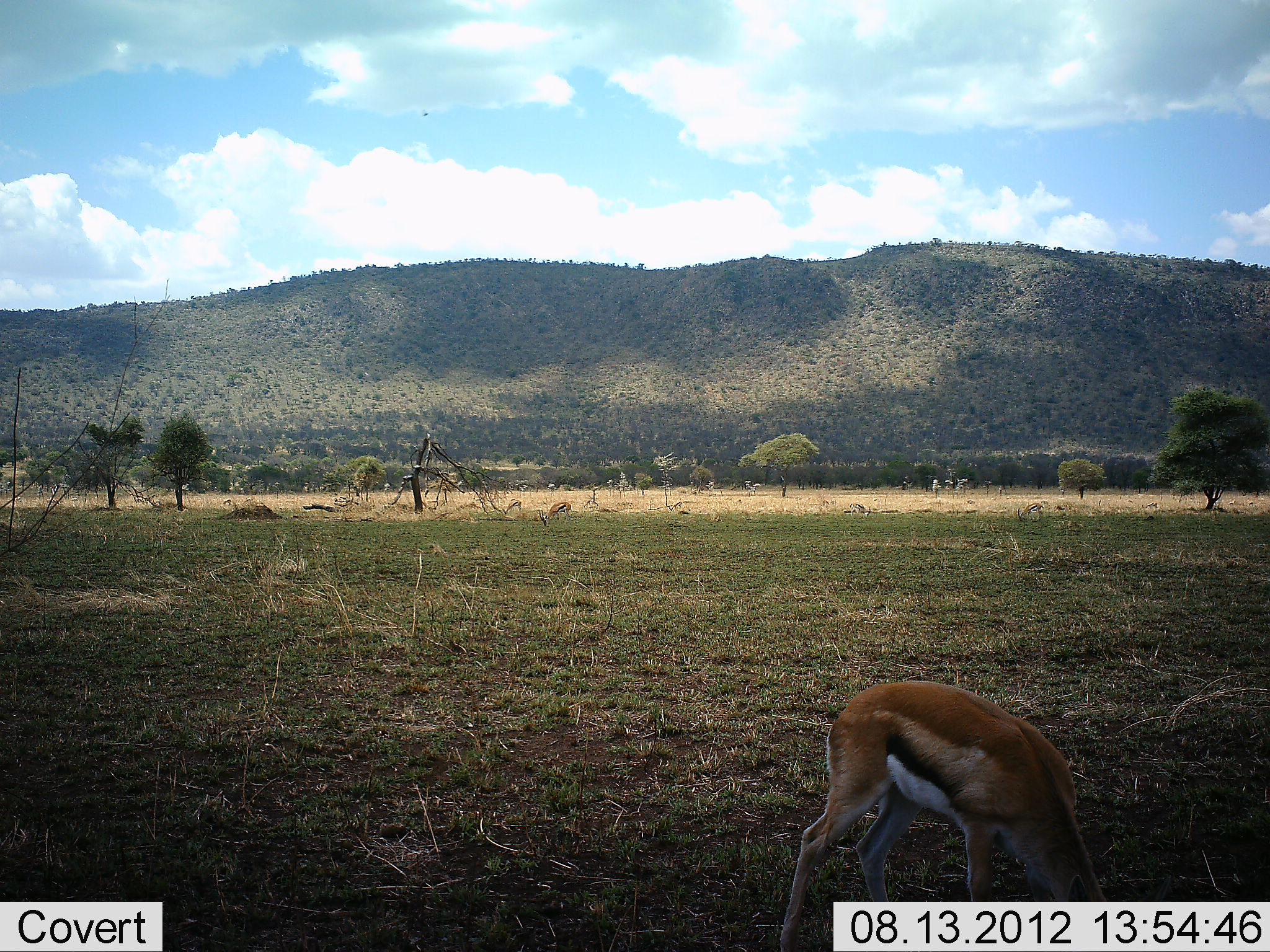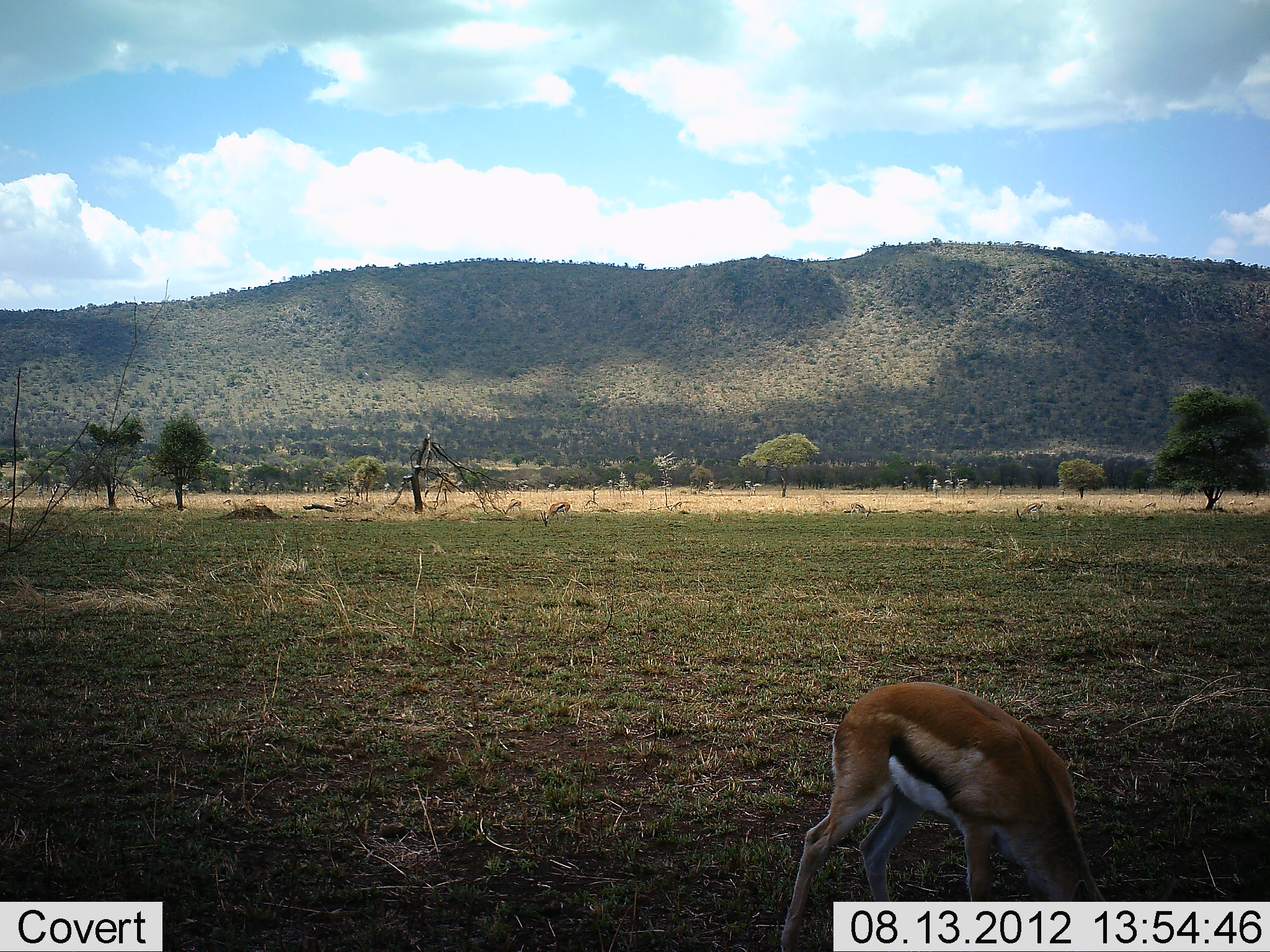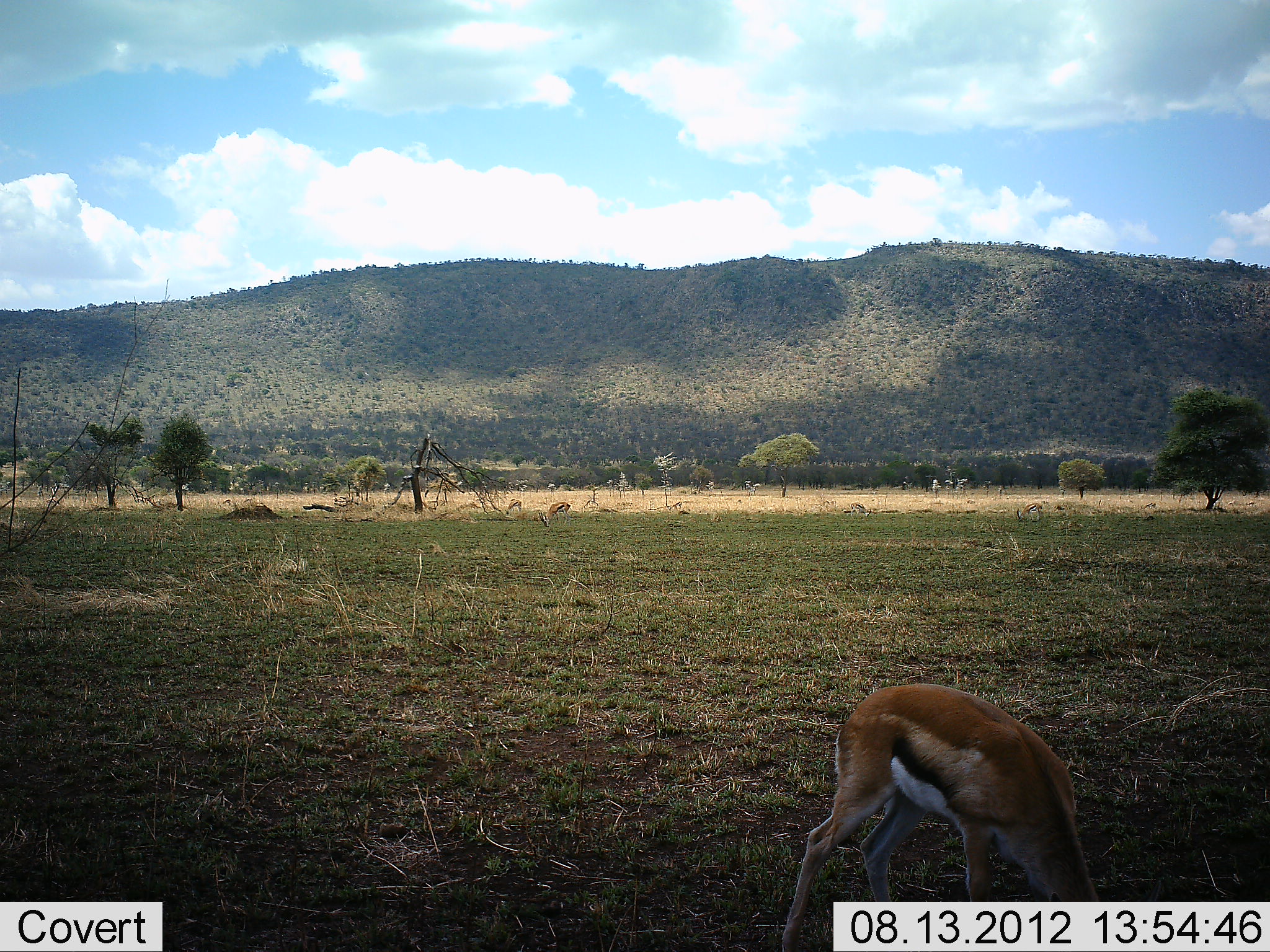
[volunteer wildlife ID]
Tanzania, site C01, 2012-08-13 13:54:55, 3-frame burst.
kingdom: Animalia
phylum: Chordata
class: Mammalia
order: Artiodactyla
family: Bovidae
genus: Eudorcas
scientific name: Eudorcas thomsonii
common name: thomson's gazelle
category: gazellethomsons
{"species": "gazellethomsons (thomson's gazelle) (Eudorcas thomsonii)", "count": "1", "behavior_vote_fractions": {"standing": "0%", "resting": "0%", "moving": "0%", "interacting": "0%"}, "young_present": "0%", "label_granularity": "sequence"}